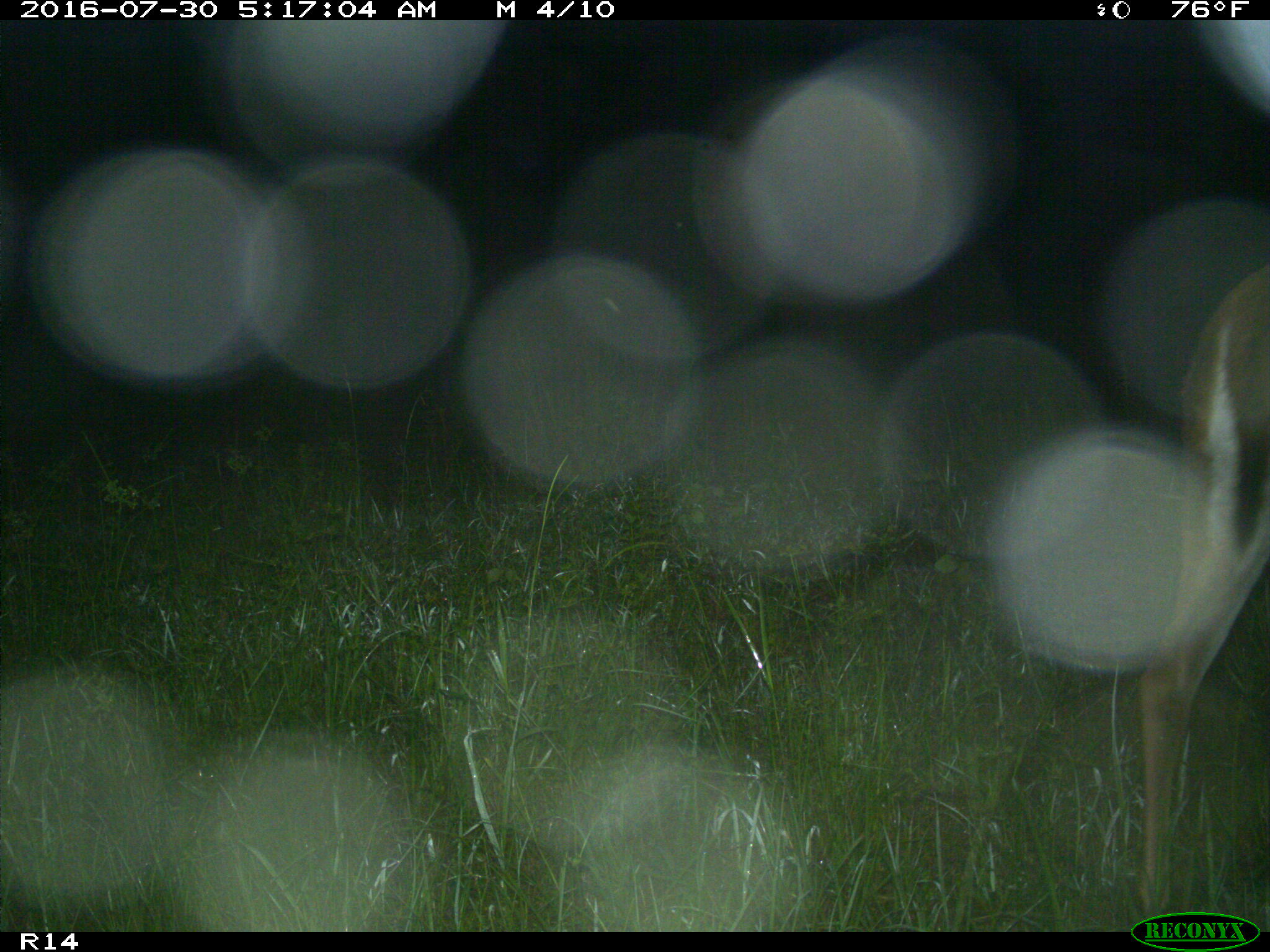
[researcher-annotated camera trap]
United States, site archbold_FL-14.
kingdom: Animalia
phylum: Chordata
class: Mammalia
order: Artiodactyla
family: Cervidae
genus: Odocoileus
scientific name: Odocoileus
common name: deer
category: unidentified deer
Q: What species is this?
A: Unidentified deer (deer) (Odocoileus).